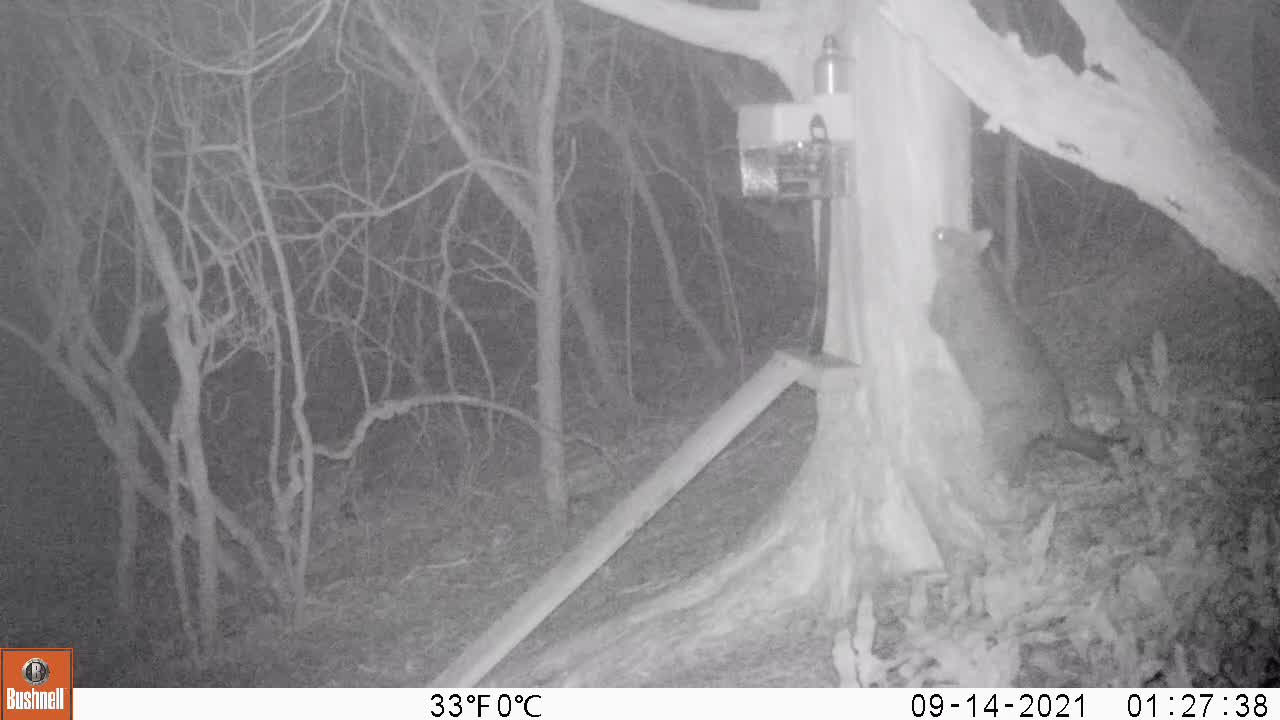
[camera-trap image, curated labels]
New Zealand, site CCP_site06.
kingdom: Animalia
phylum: Chordata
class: Mammalia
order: Diprotodontia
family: Phalangeridae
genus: Trichosurus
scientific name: Trichosurus vulpecula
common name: common brushtail possum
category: possum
Possum (common brushtail possum) (Trichosurus vulpecula).